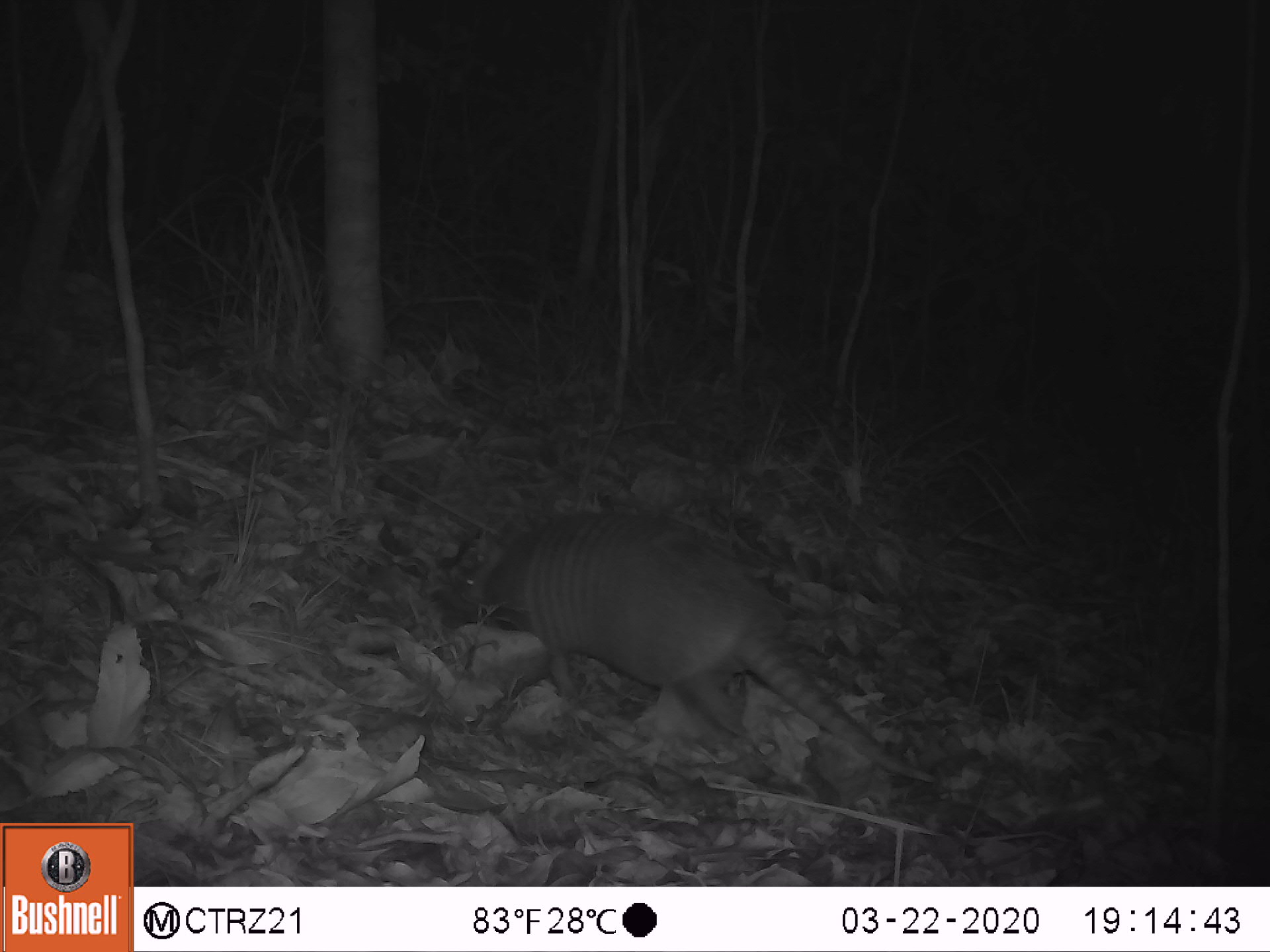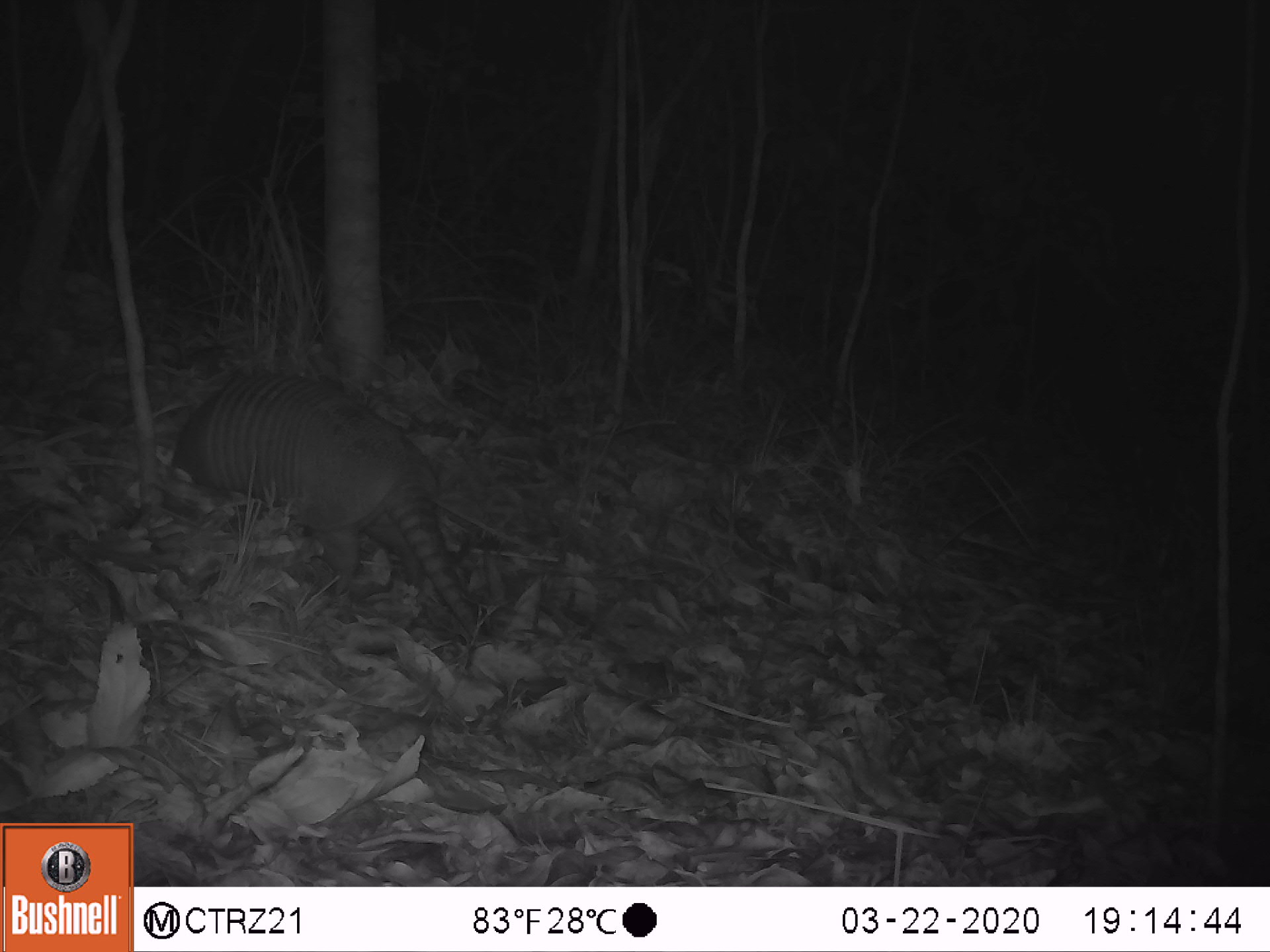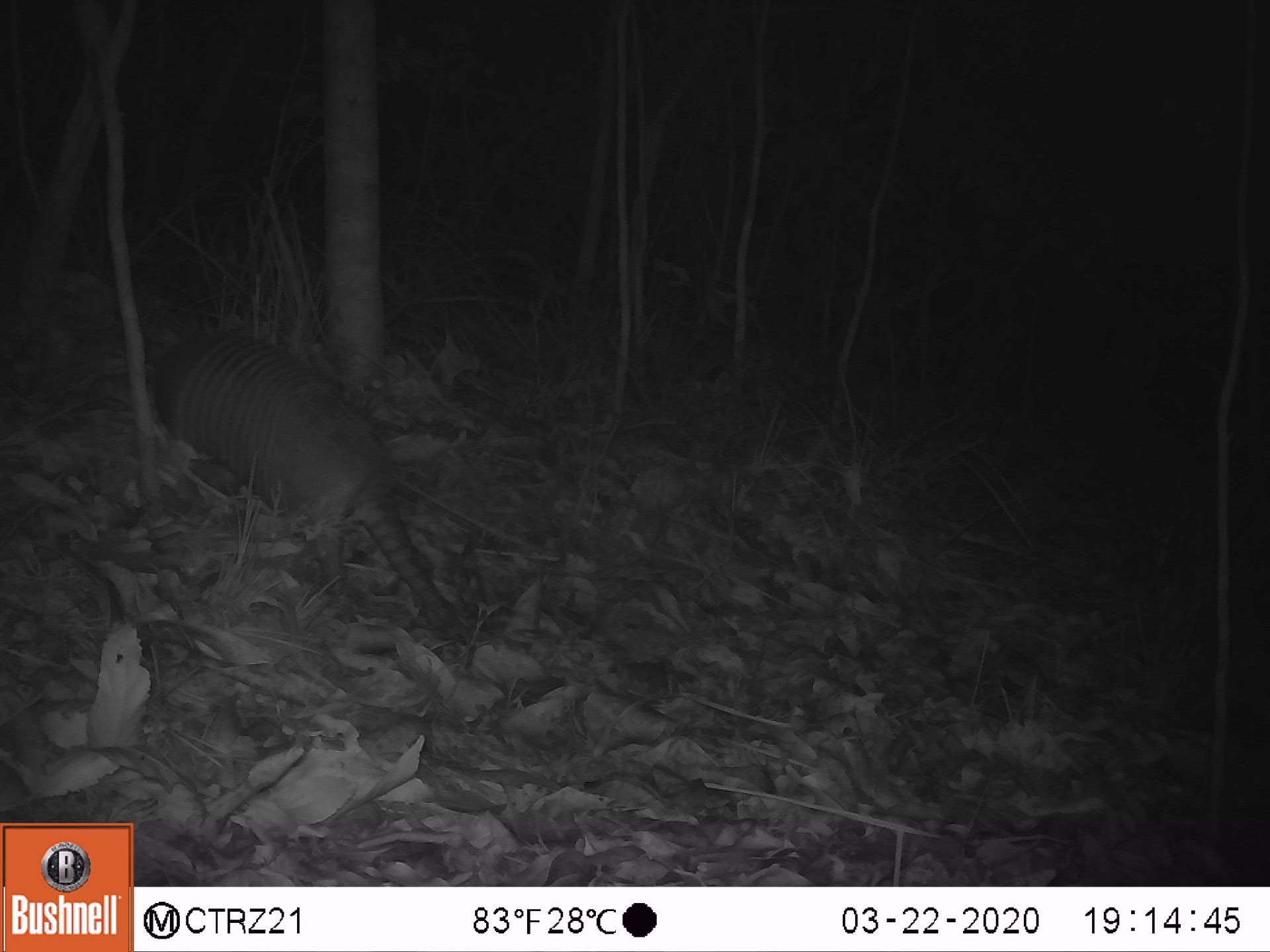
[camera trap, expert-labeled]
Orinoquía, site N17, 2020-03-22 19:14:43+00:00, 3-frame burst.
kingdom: Animalia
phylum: Chordata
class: Mammalia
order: Cingulata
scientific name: Cingulata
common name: armadillo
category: unknown armadillo